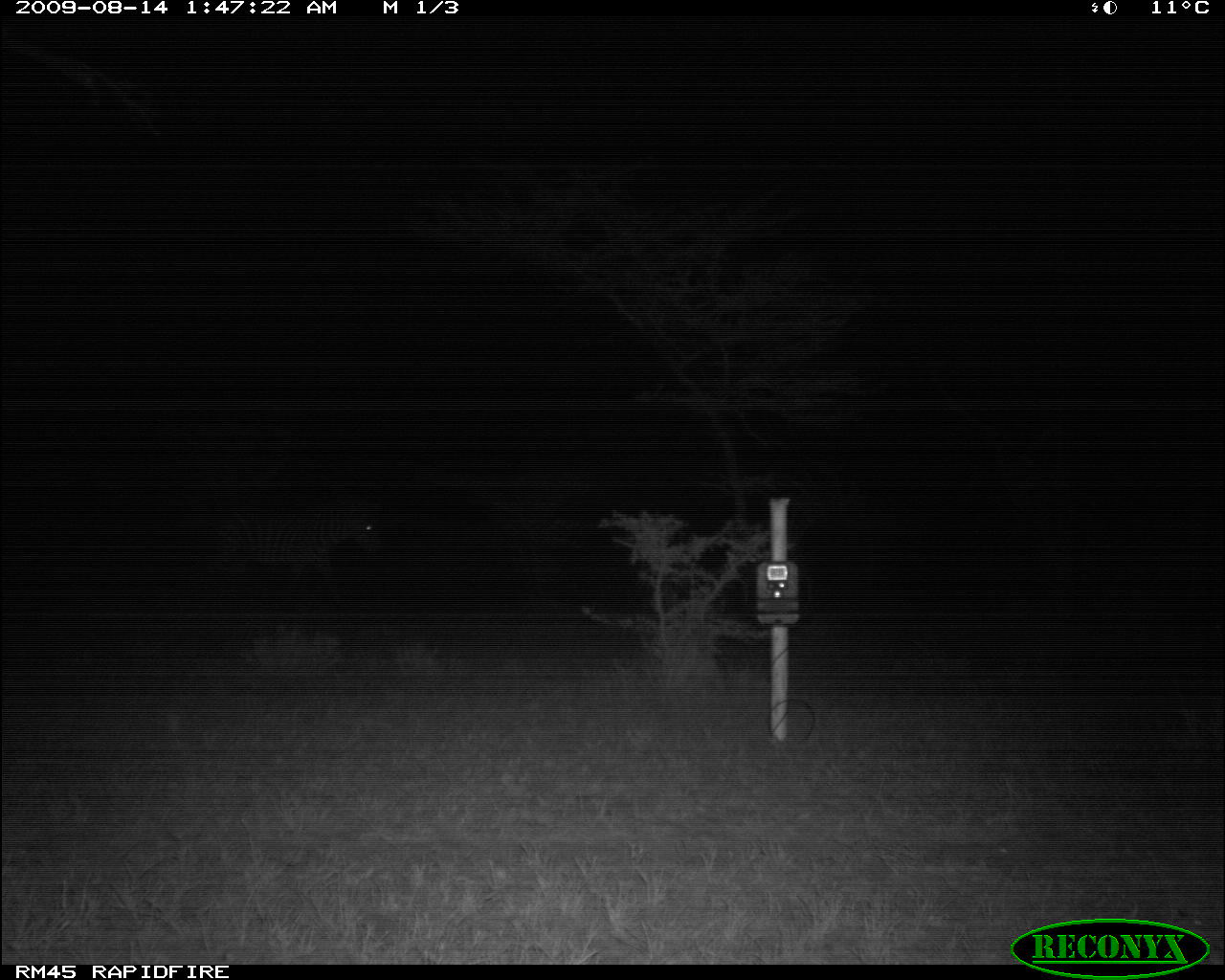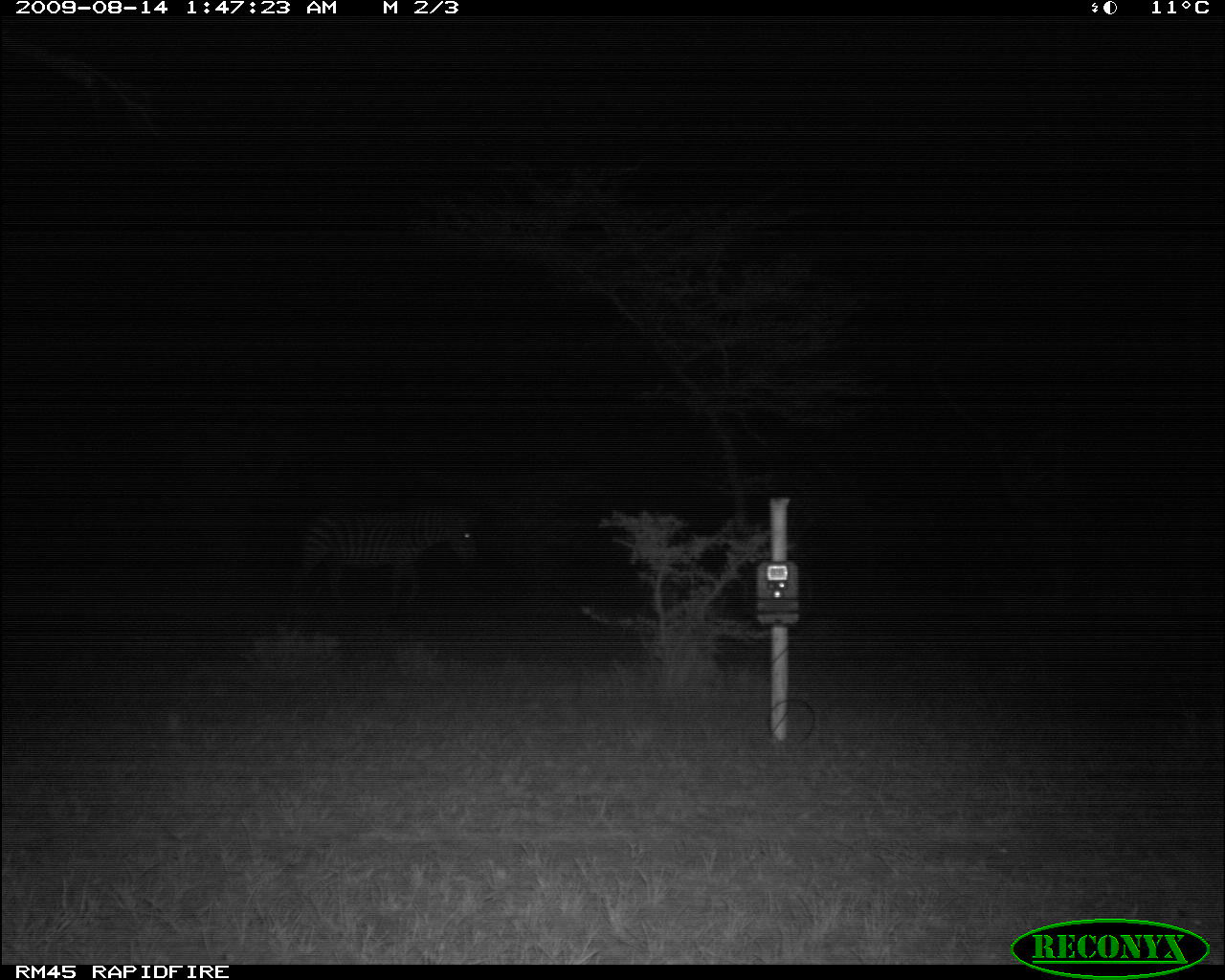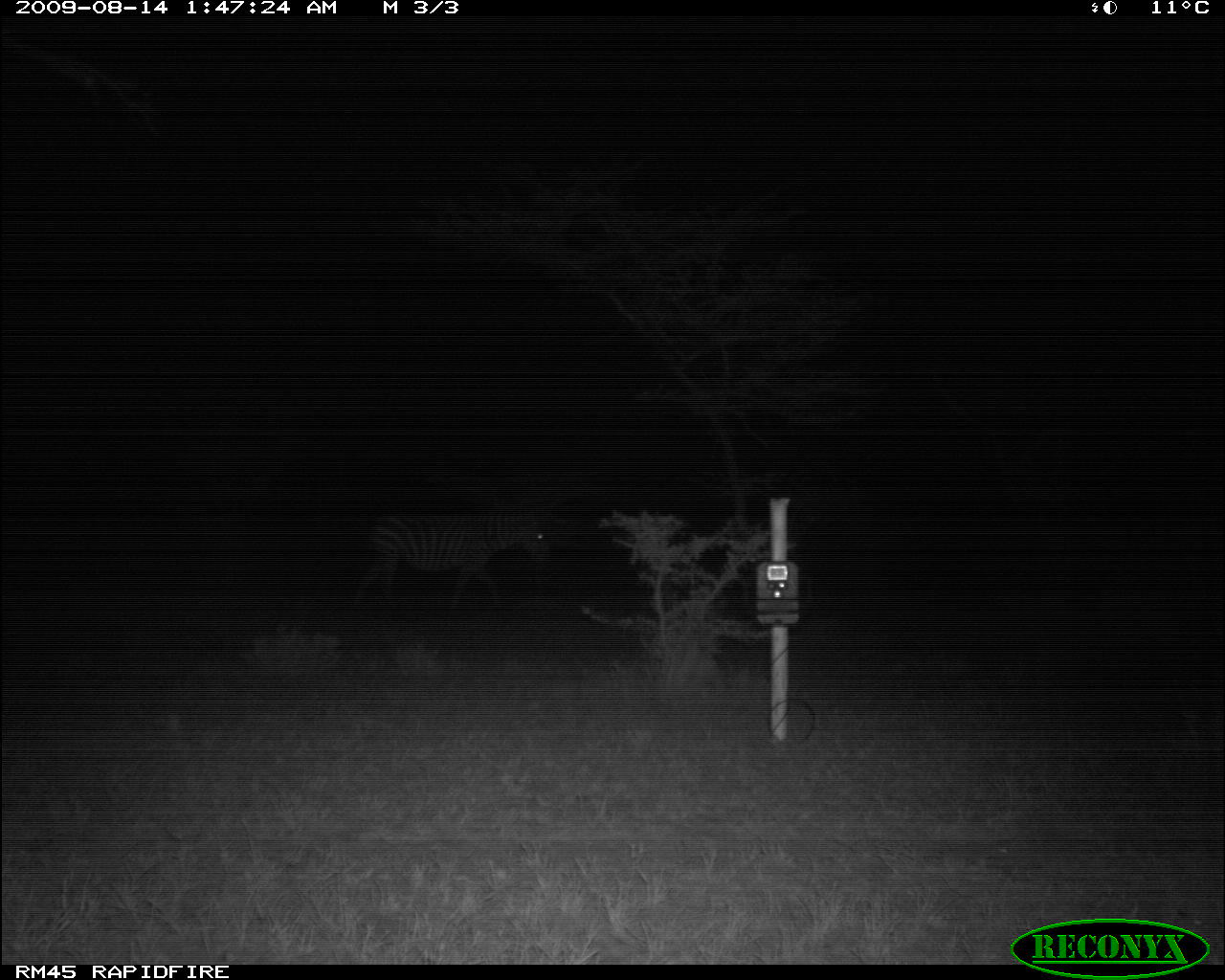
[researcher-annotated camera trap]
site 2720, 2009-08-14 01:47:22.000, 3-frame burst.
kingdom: Animalia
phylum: Chordata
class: Mammalia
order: Perissodactyla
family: Equidae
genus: Equus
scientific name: Equus quagga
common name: plains zebra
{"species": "Equus quagga (plains zebra)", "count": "1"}